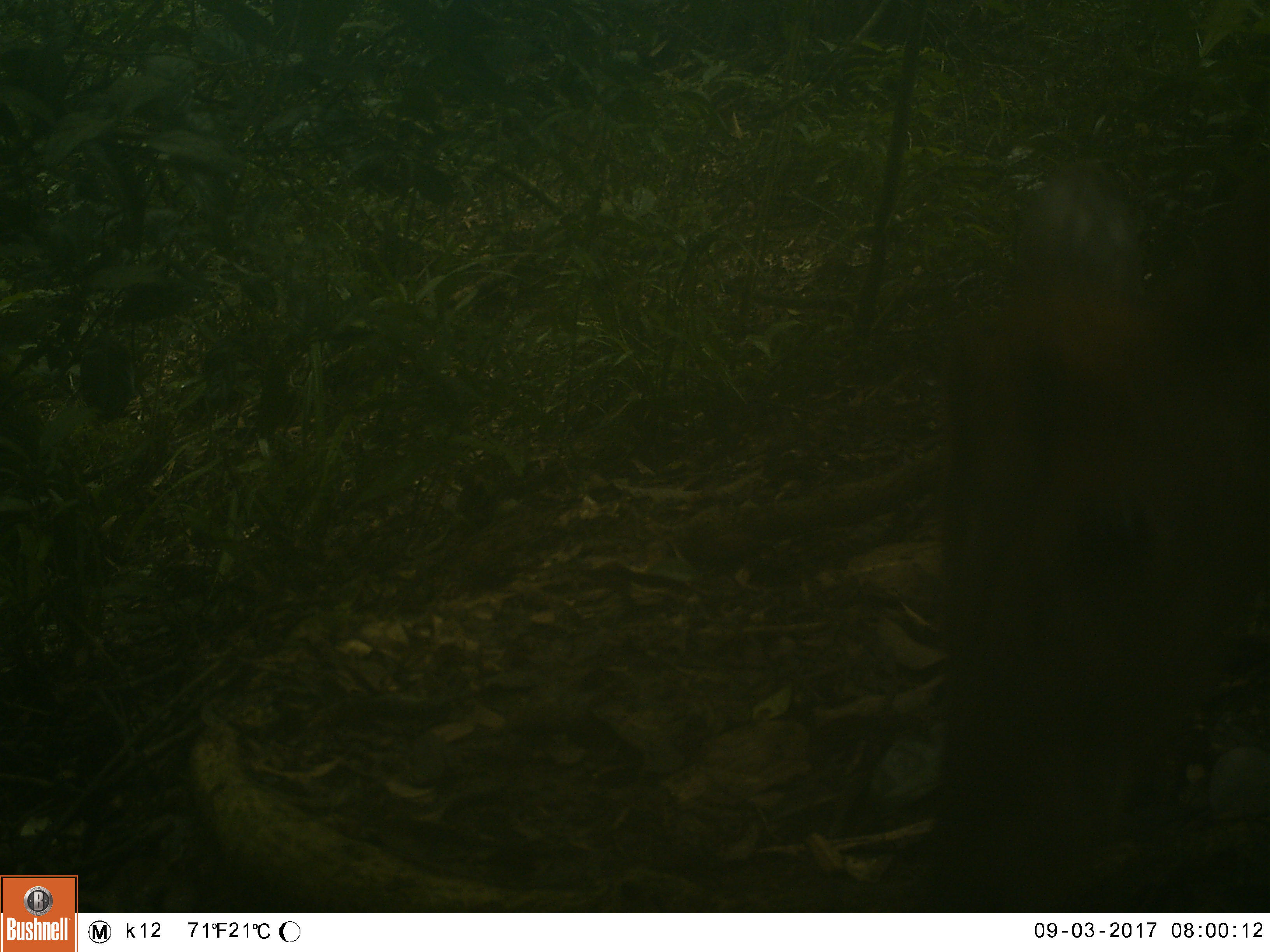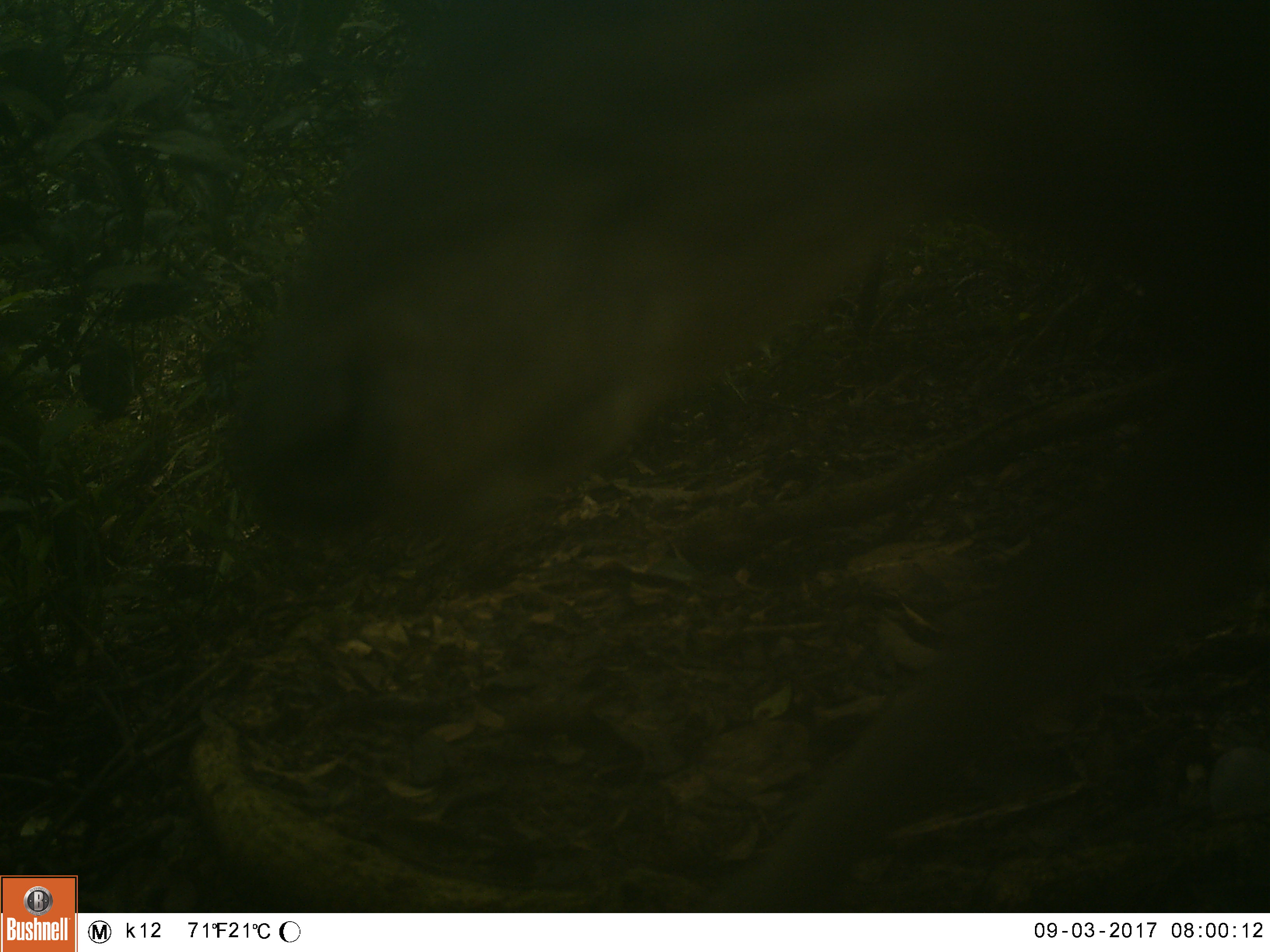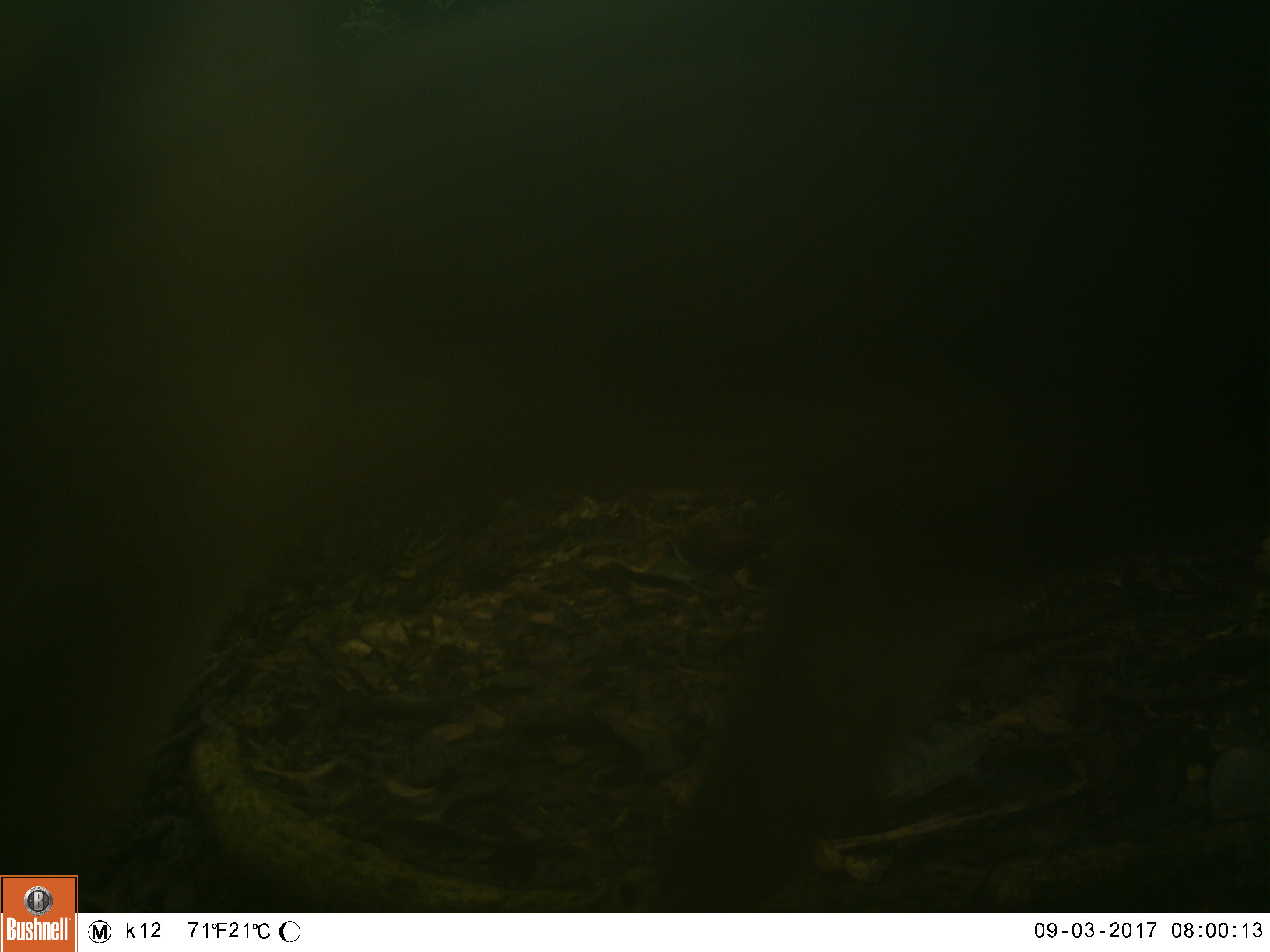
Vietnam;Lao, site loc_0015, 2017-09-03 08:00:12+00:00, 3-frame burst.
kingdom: Animalia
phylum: Chordata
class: Mammalia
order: Artiodactyla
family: Cervidae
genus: Muntiacus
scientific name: Muntiacus rooseveltorum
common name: roosevelt's muntjac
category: roosevelts muntjac group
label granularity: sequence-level